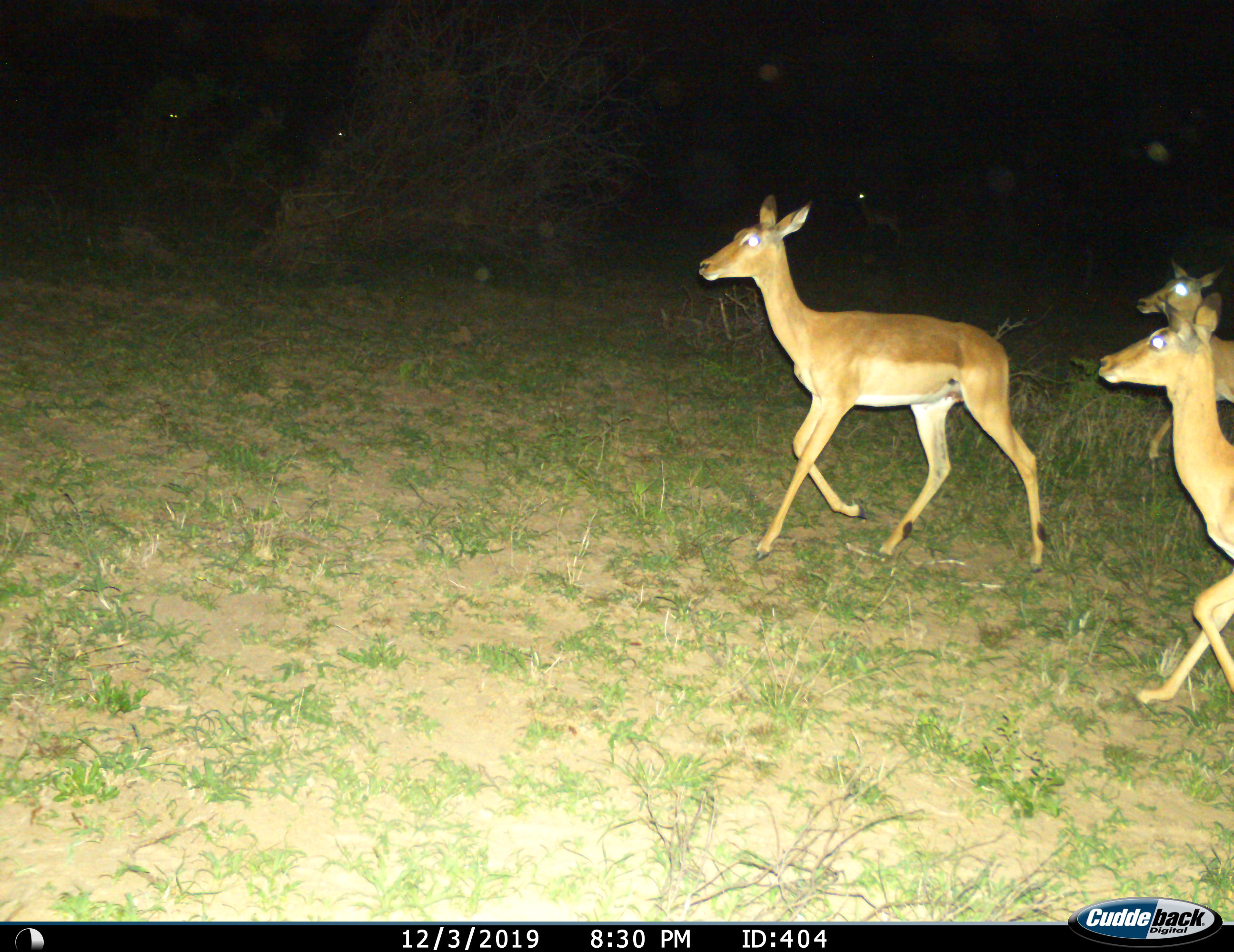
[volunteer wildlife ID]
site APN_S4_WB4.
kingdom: Animalia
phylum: Chordata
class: Mammalia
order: Artiodactyla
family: Bovidae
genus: Aepyceros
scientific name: Aepyceros melampus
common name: impala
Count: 3.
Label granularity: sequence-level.